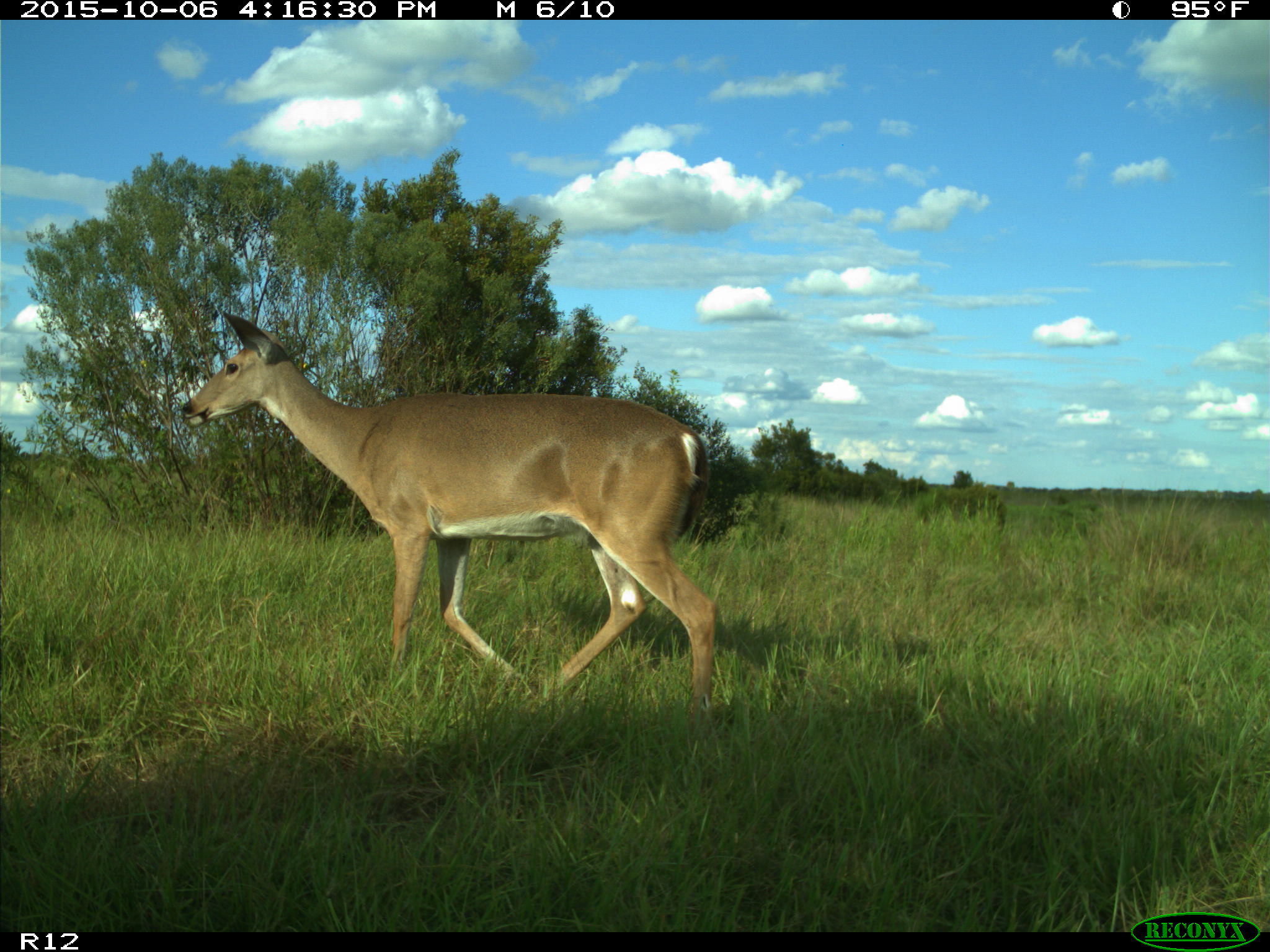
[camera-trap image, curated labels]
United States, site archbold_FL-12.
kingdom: Animalia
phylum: Chordata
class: Mammalia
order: Artiodactyla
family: Cervidae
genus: Odocoileus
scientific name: Odocoileus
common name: deer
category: unidentified deer